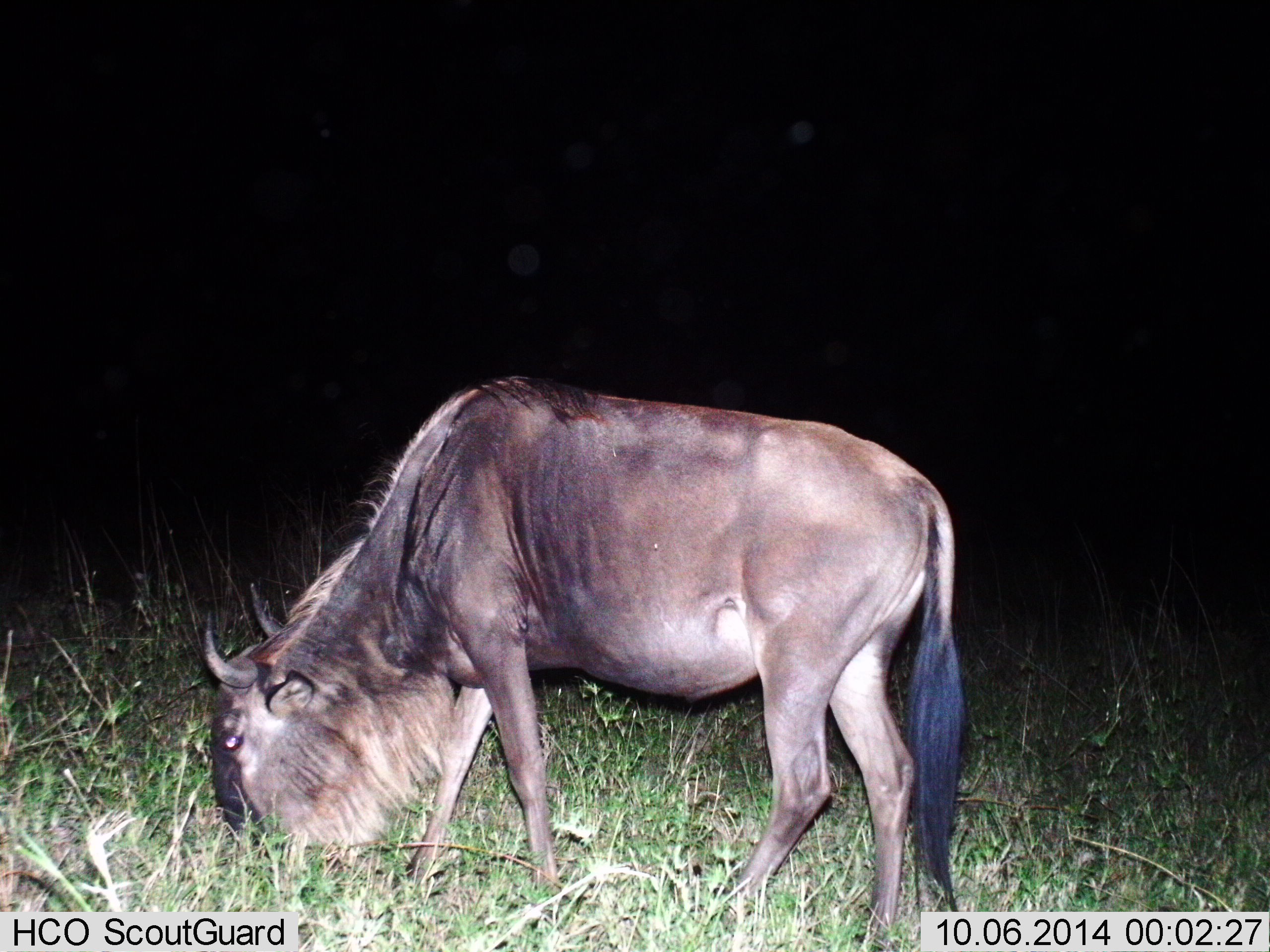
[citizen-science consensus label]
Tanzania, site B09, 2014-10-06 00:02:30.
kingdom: Animalia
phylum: Chordata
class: Mammalia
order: Artiodactyla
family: Bovidae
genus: Connochaetes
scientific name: Connochaetes taurinus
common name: blue wildebeest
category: wildebeest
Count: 1.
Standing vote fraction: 0%.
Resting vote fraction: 0%.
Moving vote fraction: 0%.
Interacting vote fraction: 0%.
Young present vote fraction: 0%.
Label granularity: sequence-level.